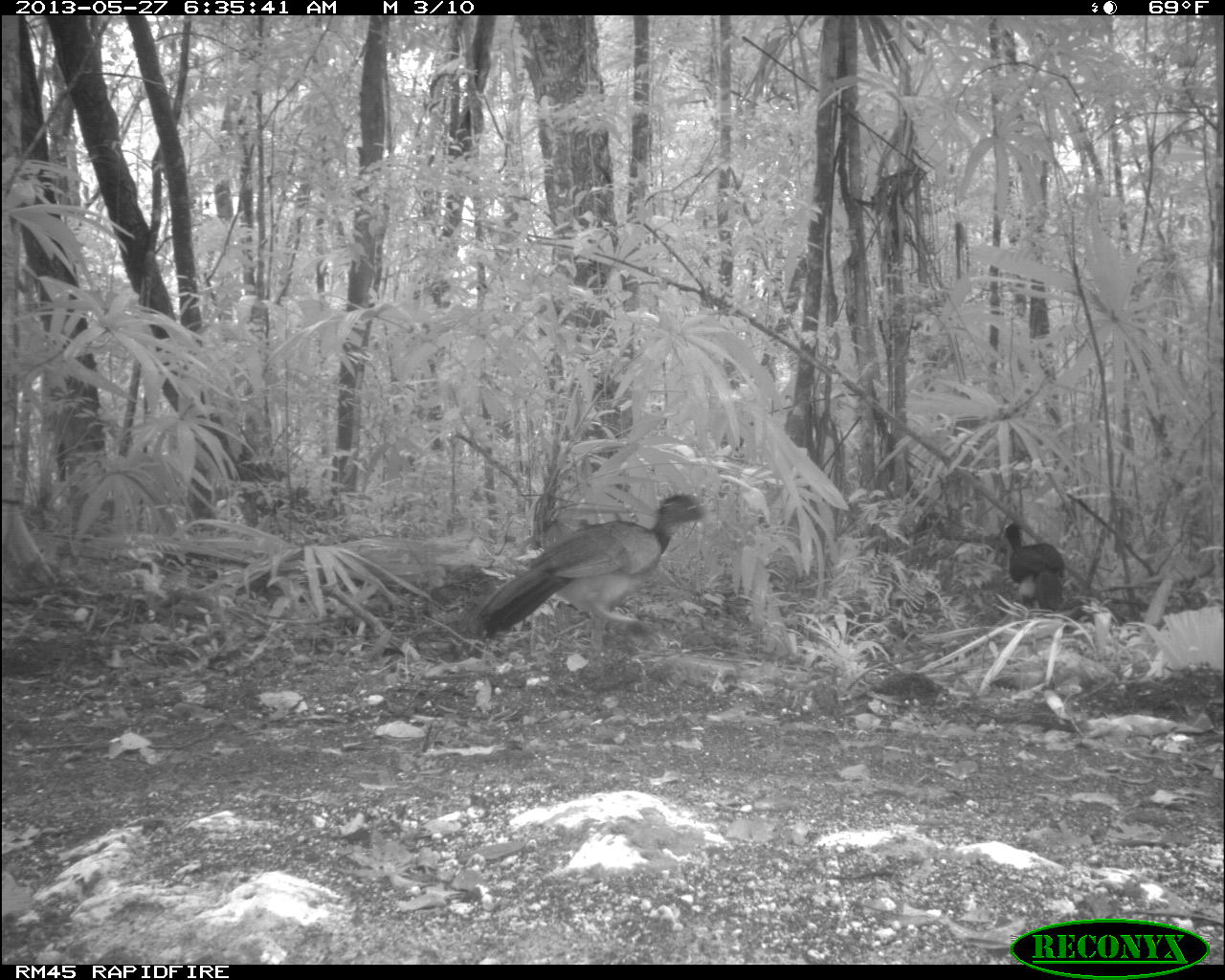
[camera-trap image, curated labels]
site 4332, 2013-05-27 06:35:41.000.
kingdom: Animalia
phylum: Chordata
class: Aves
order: Galliformes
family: Cracidae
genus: Crax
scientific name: Crax rubra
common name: great curassow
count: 2